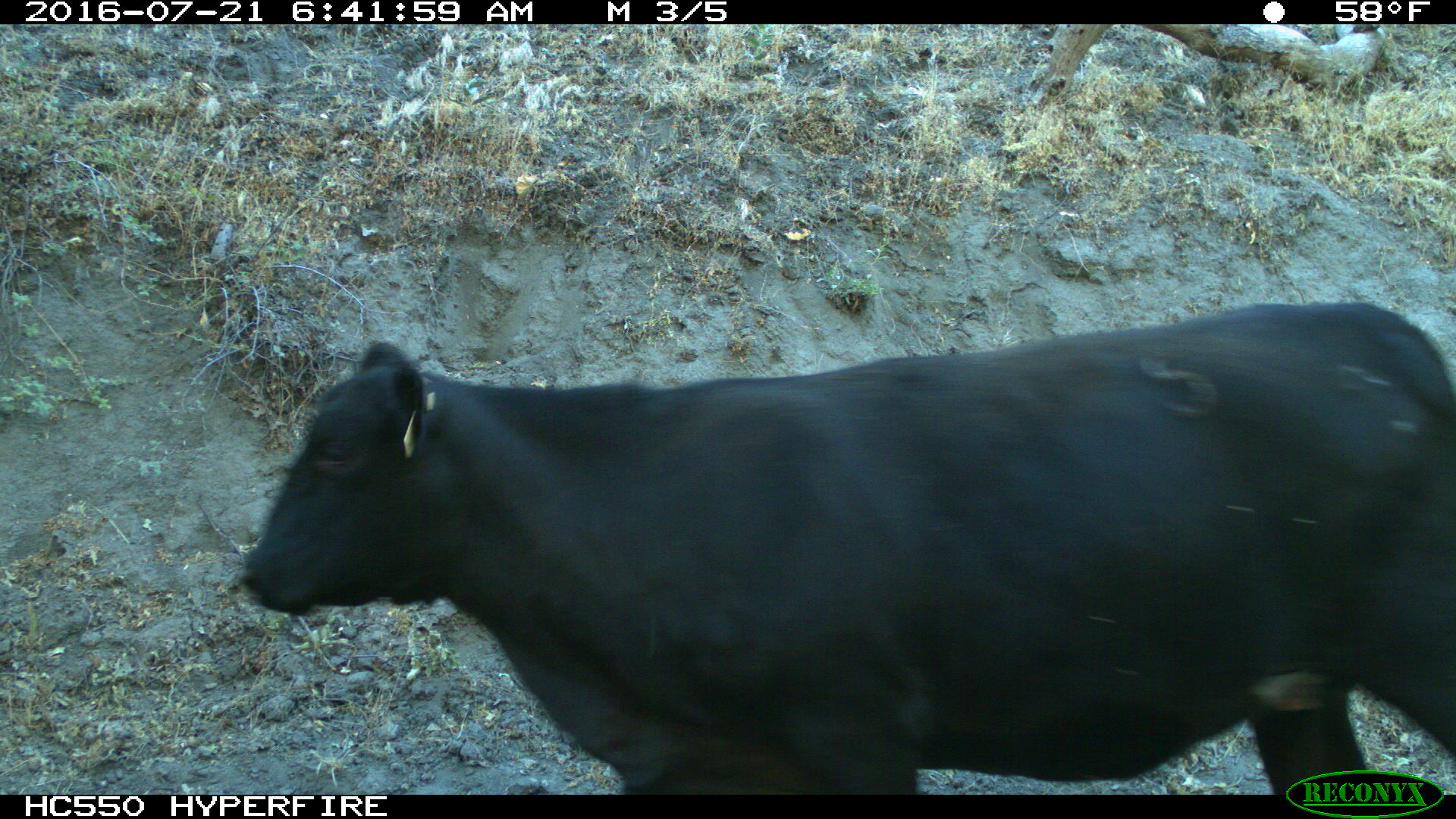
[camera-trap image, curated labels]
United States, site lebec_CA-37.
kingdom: Animalia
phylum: Chordata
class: Mammalia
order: Artiodactyla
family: Bovidae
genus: Bos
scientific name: Bos taurus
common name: domestic cow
Bos taurus (domestic cow).